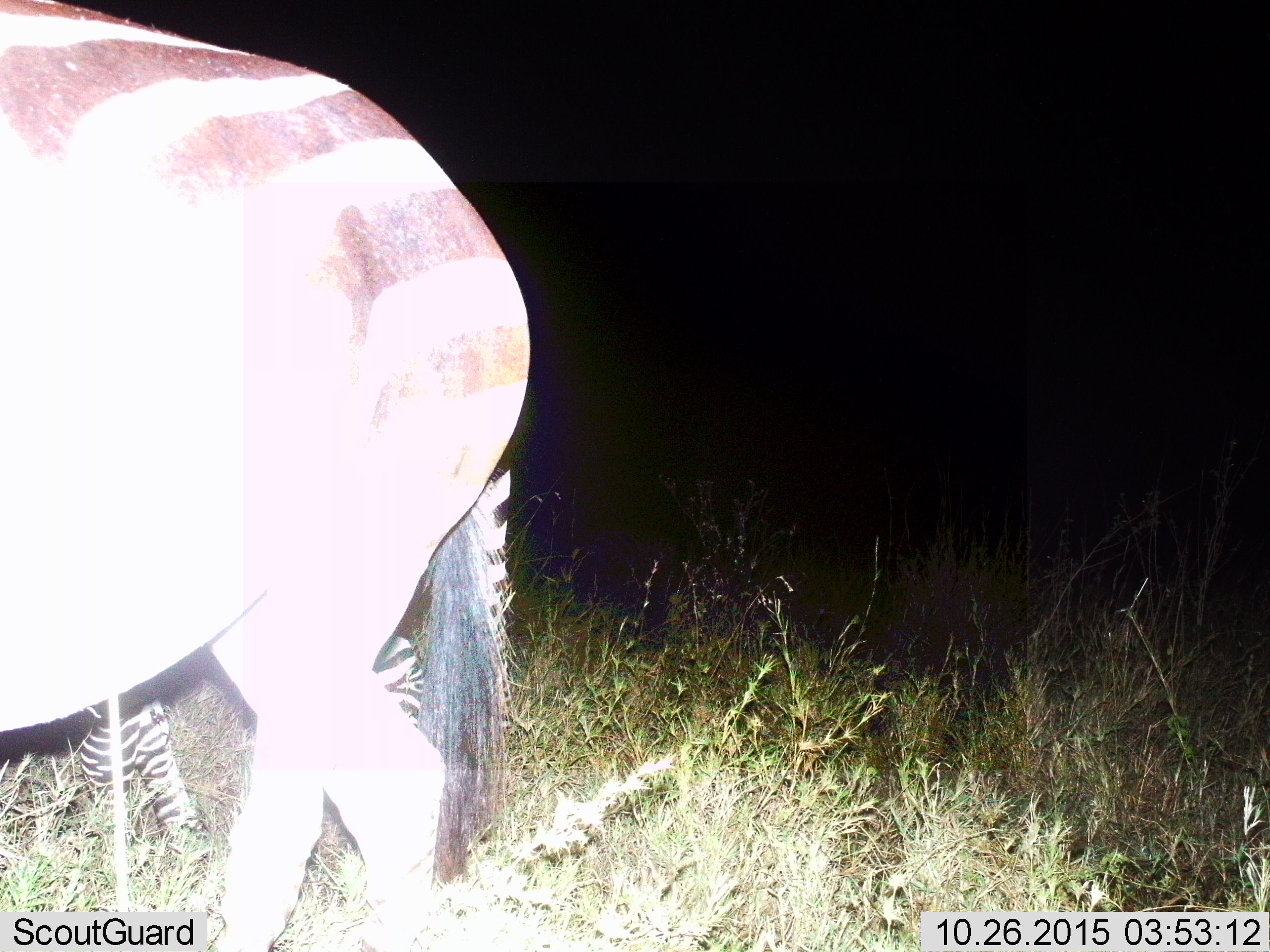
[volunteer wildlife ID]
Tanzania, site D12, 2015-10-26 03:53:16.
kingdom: Animalia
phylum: Chordata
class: Mammalia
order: Perissodactyla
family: Equidae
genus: Equus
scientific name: Equus quagga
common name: plains zebra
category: zebra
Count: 1.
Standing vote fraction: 29%.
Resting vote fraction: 0%.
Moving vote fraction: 71%.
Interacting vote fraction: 0%.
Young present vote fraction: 12%.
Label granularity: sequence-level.